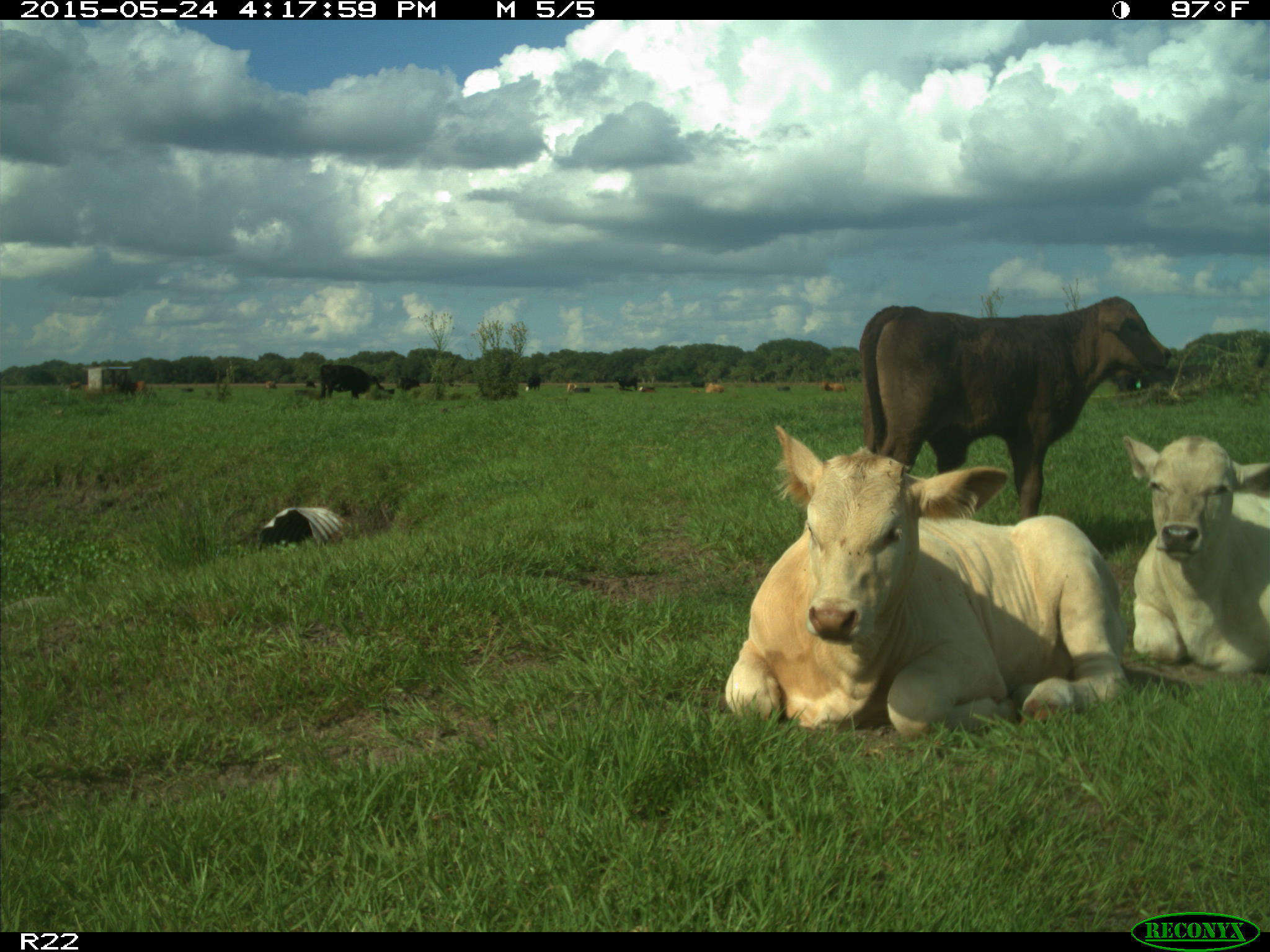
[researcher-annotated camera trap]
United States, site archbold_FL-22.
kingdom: Animalia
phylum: Chordata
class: Mammalia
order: Artiodactyla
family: Bovidae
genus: Bos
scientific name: Bos taurus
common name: domestic cow